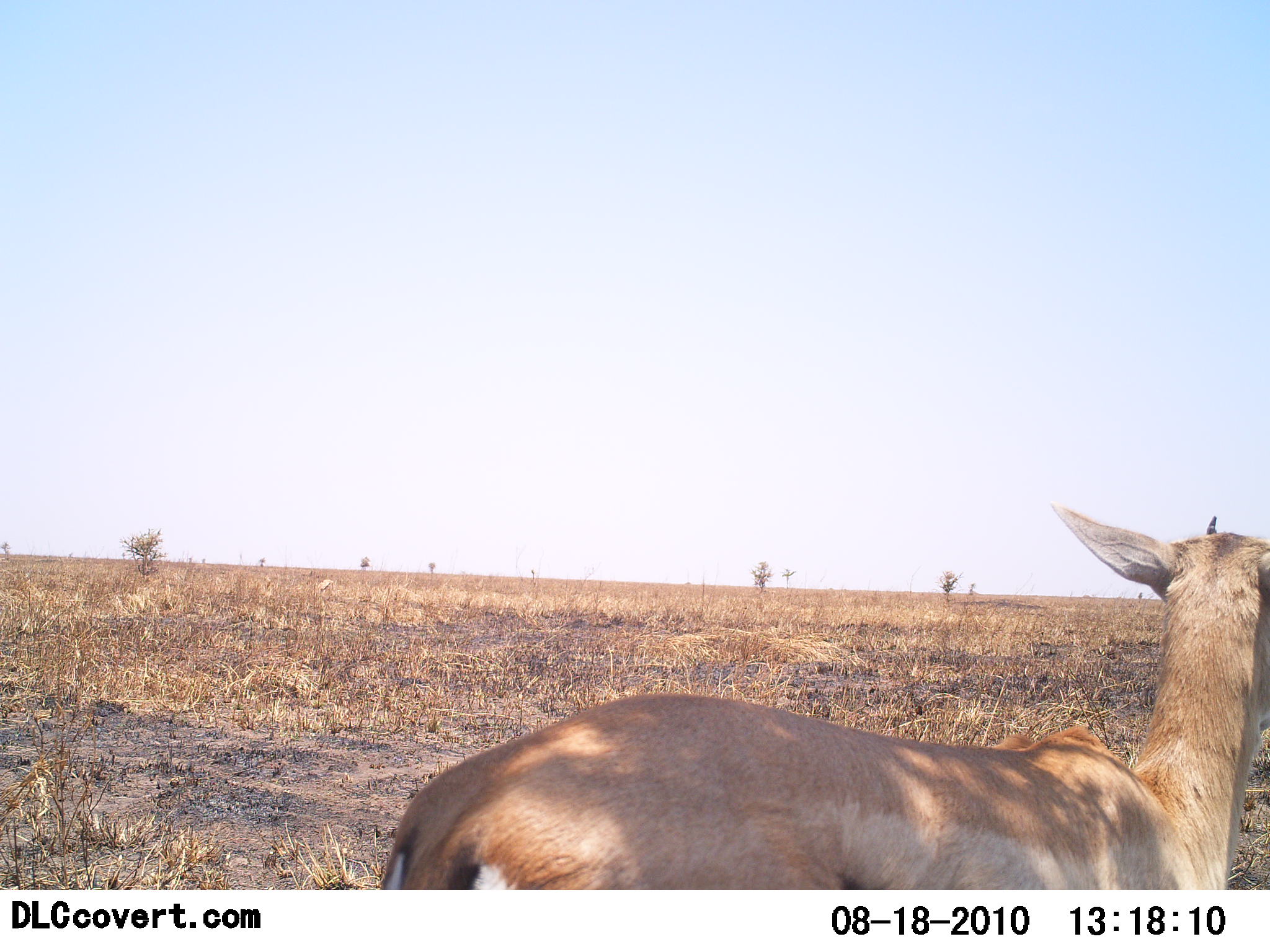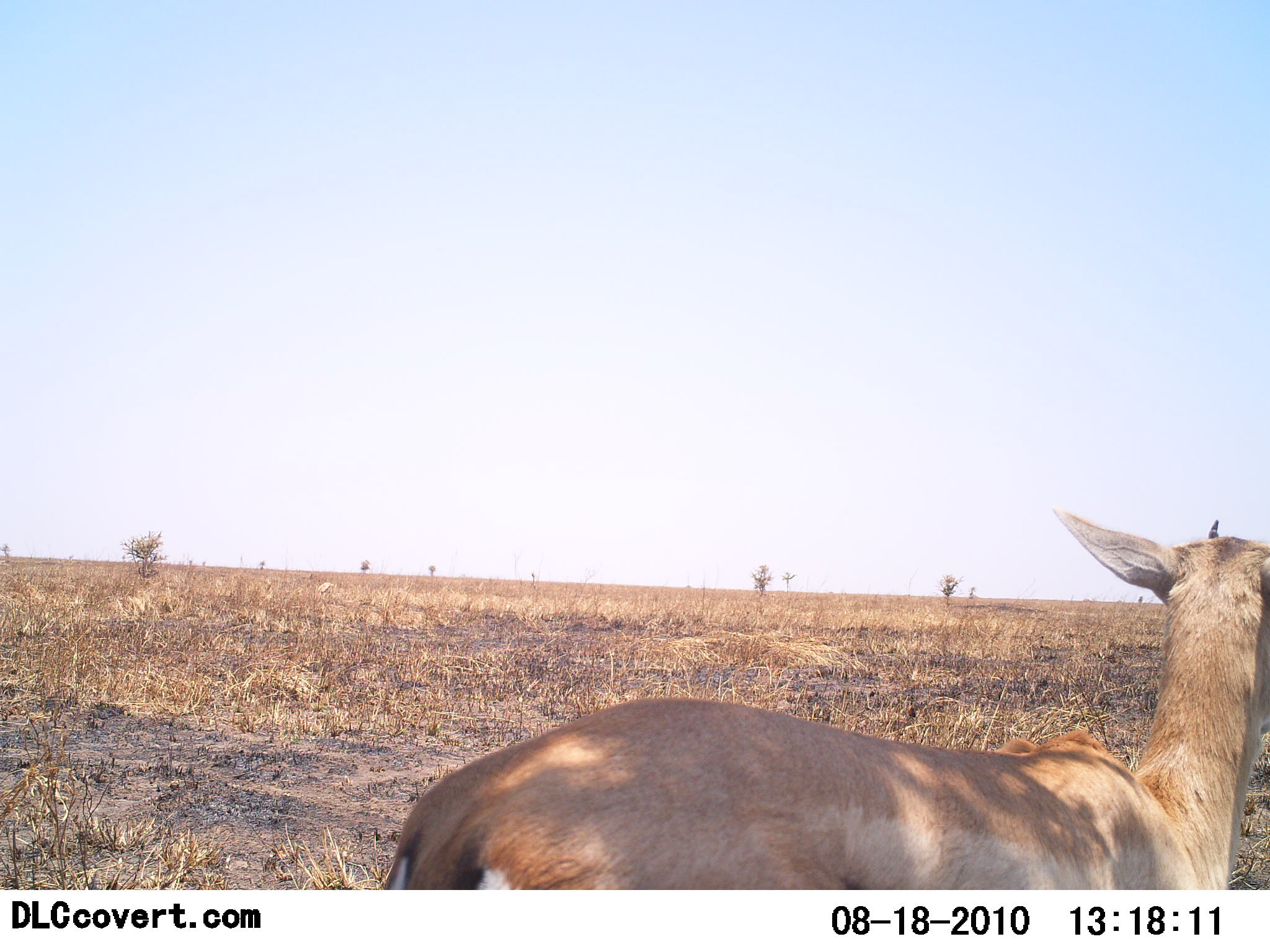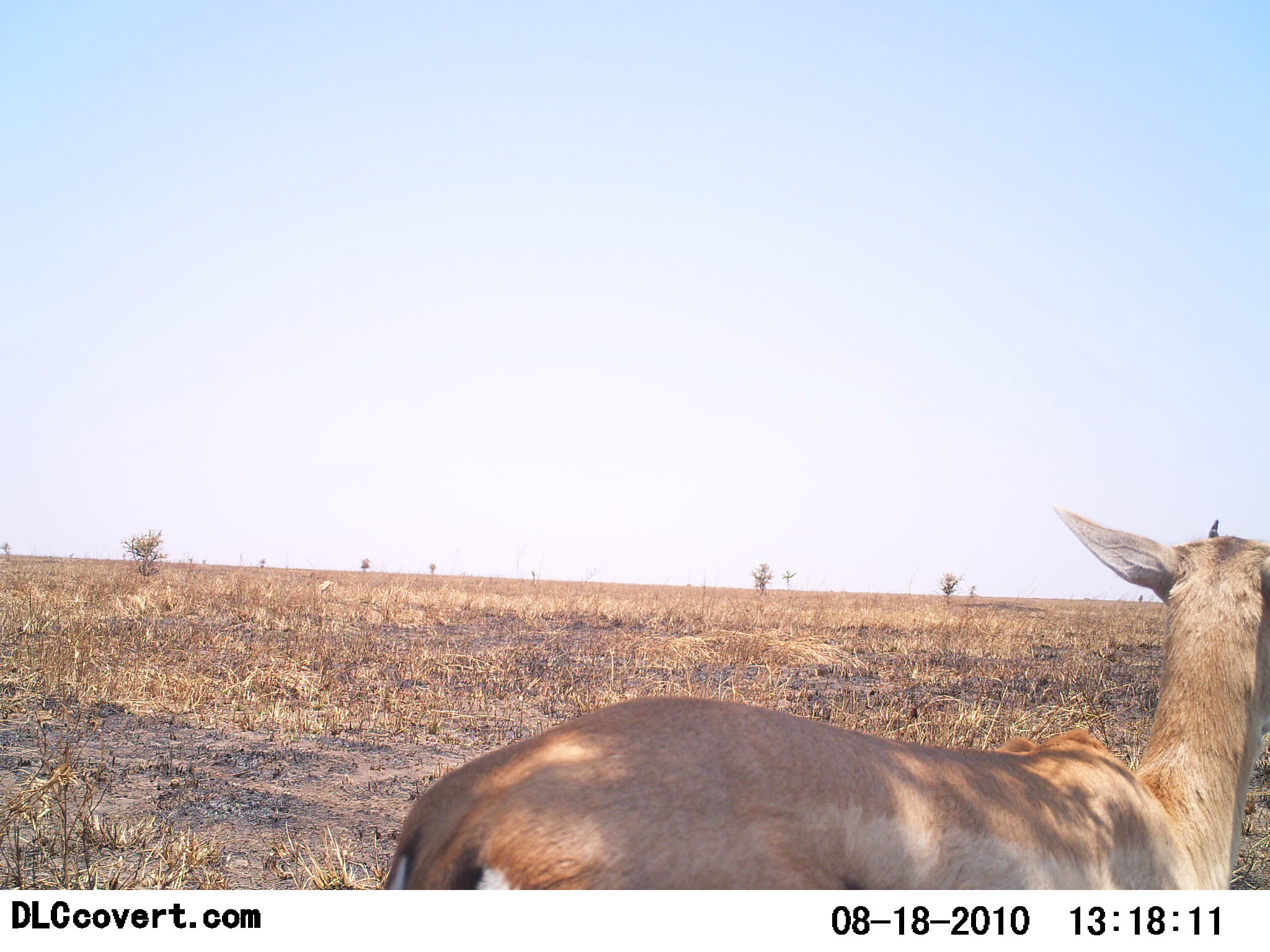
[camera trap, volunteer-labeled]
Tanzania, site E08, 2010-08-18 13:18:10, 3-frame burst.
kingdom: Animalia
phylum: Chordata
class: Mammalia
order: Artiodactyla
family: Bovidae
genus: Eudorcas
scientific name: Eudorcas thomsonii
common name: thomson's gazelle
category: gazellethomsons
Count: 1.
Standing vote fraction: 100%.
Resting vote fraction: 0%.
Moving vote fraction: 0%.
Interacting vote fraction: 0%.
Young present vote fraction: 0%.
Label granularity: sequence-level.